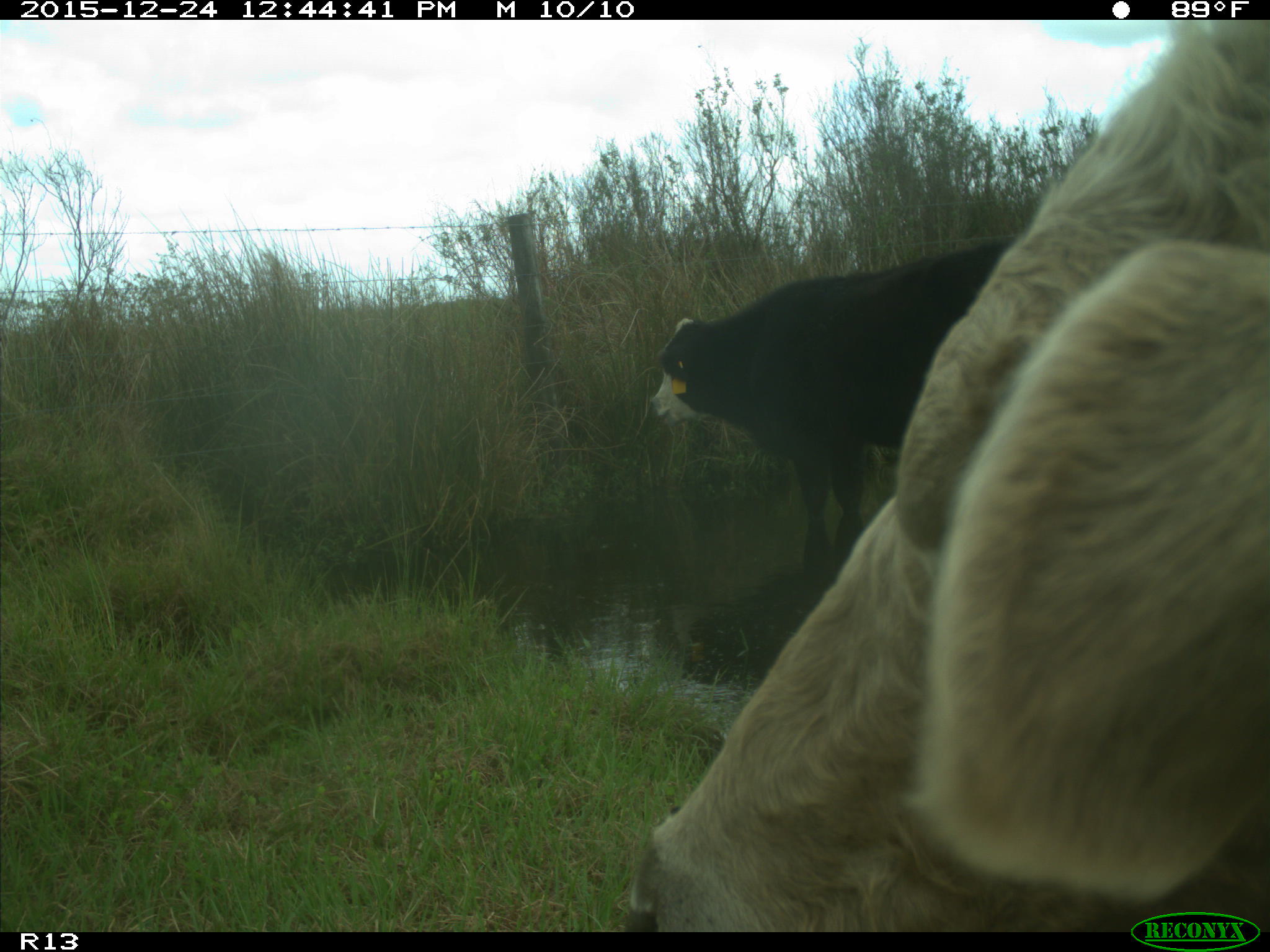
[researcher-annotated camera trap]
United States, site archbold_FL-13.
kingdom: Animalia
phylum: Chordata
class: Mammalia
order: Artiodactyla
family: Bovidae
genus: Bos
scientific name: Bos taurus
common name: domestic cow